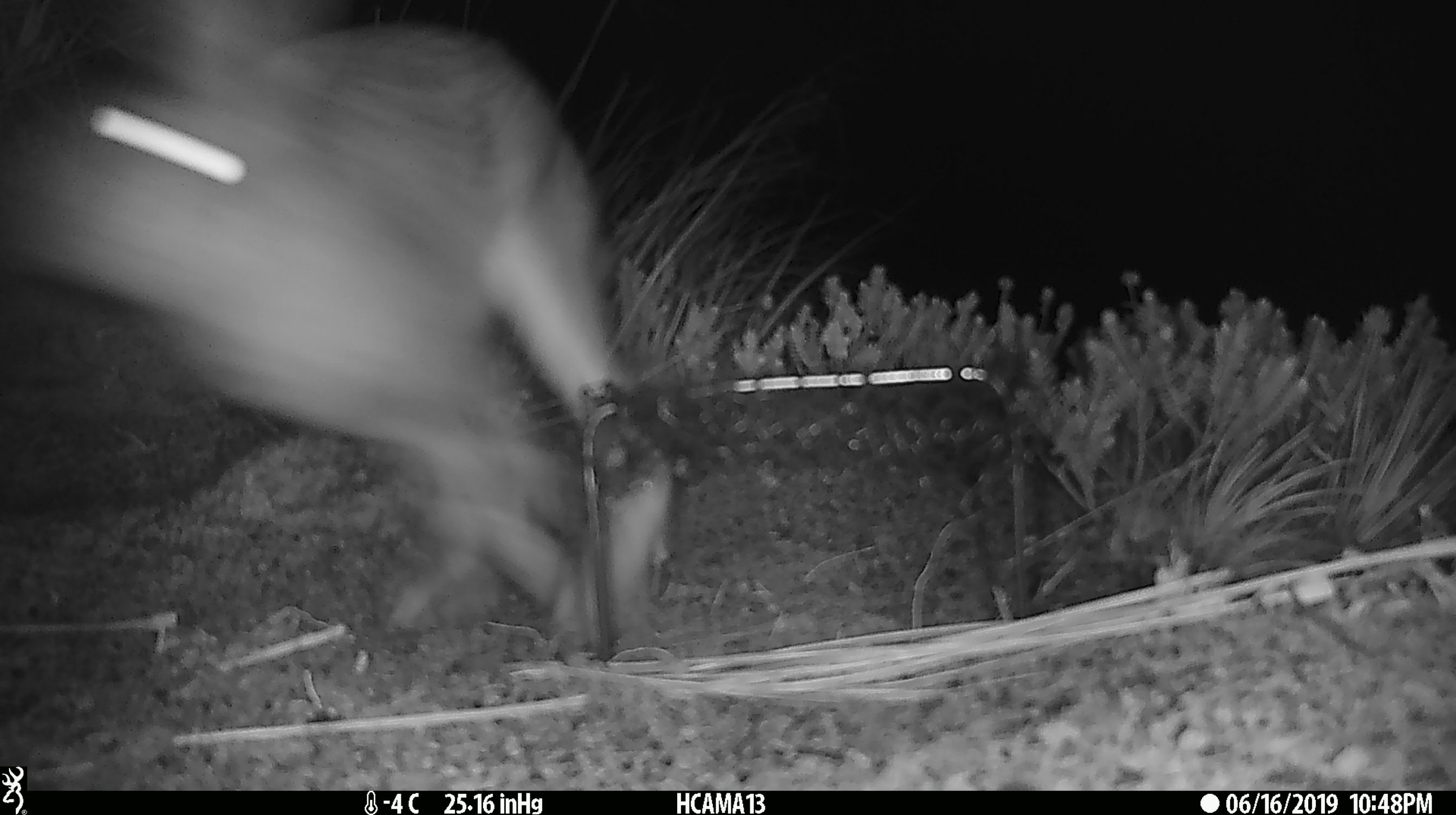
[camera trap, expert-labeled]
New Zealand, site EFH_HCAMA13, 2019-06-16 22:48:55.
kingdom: Animalia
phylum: Chordata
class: Mammalia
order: Lagomorpha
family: Leporidae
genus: Lepus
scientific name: Lepus europaeus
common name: brown hare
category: hare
Hare (brown hare) (Lepus europaeus).